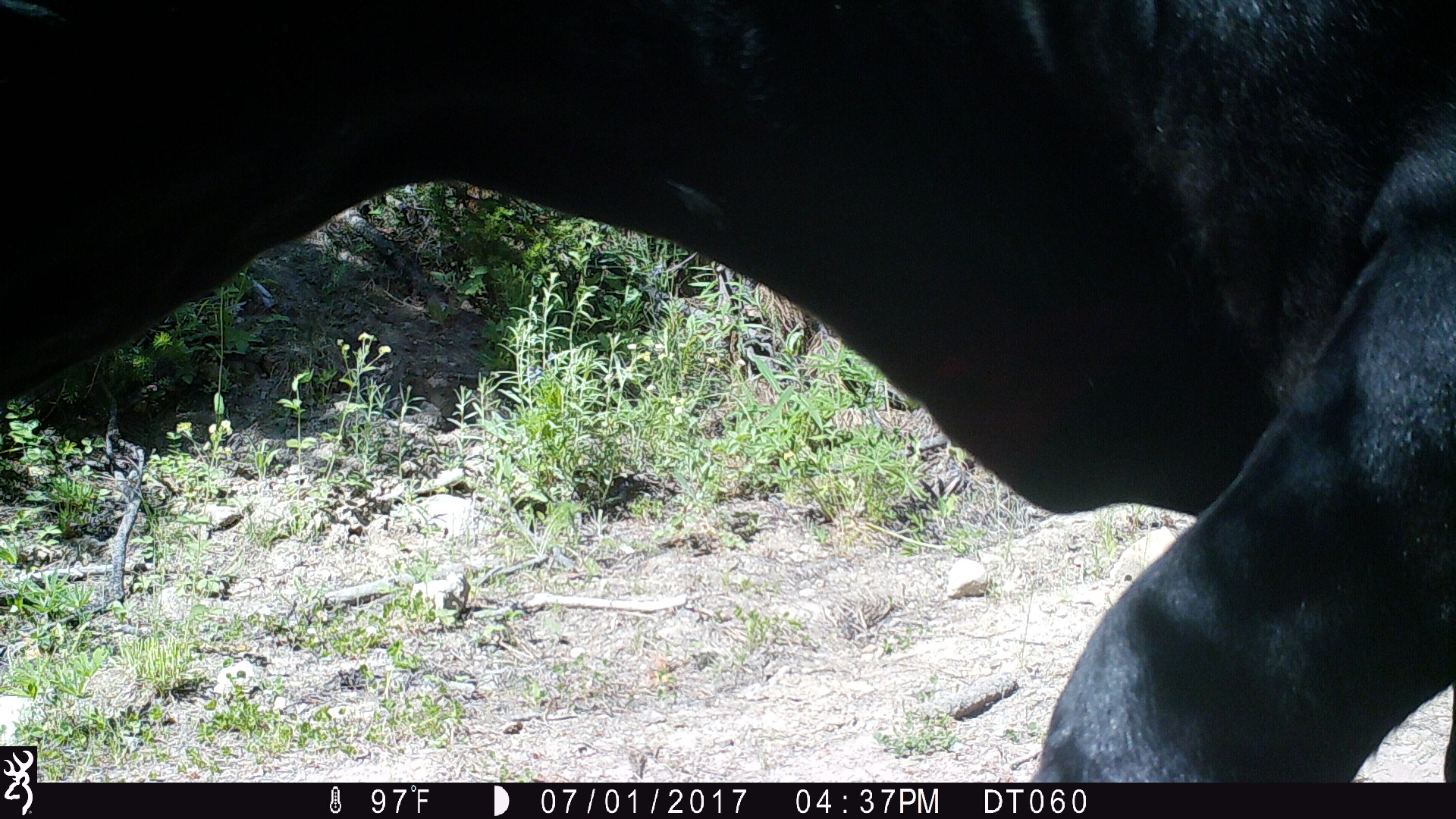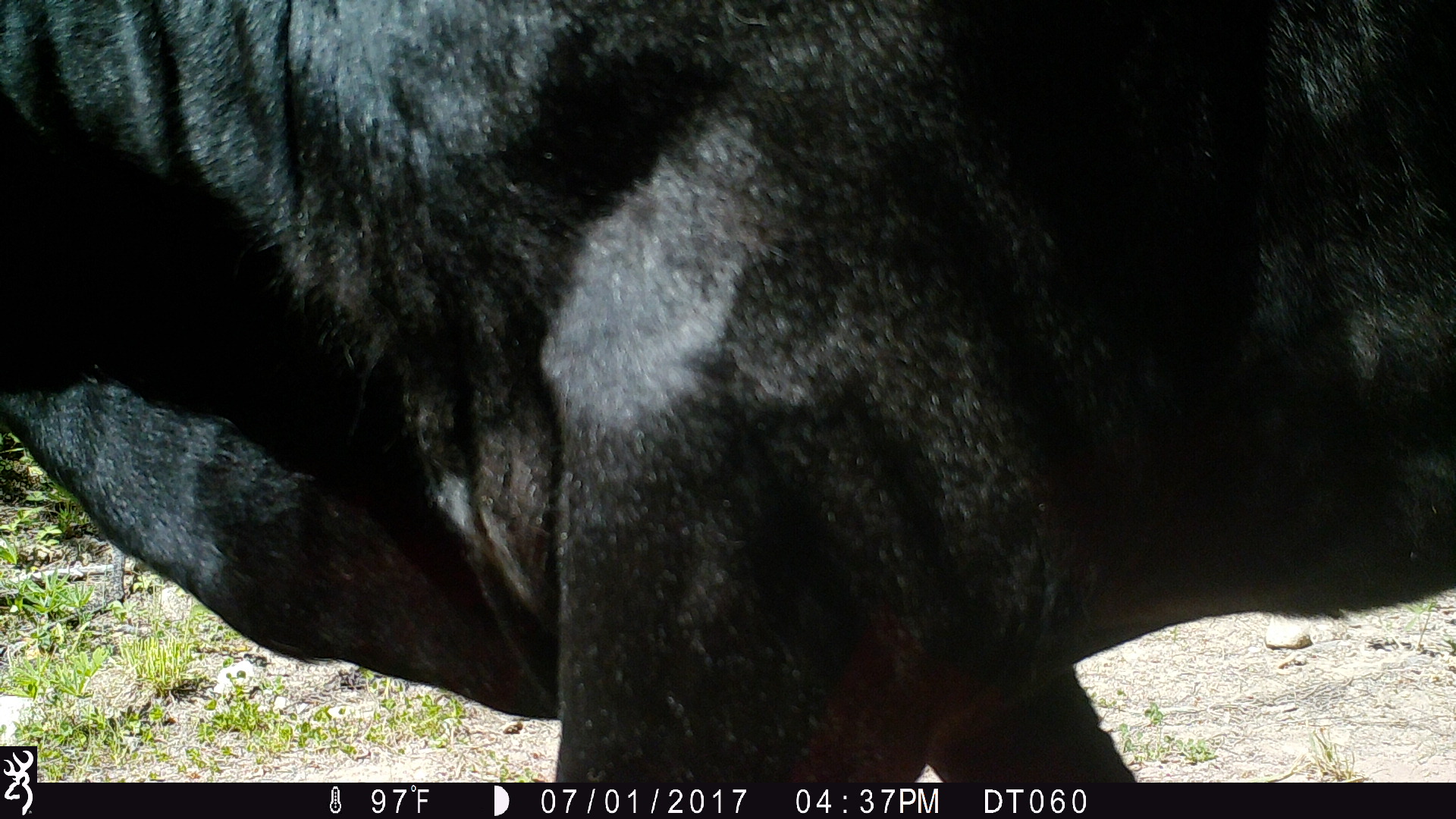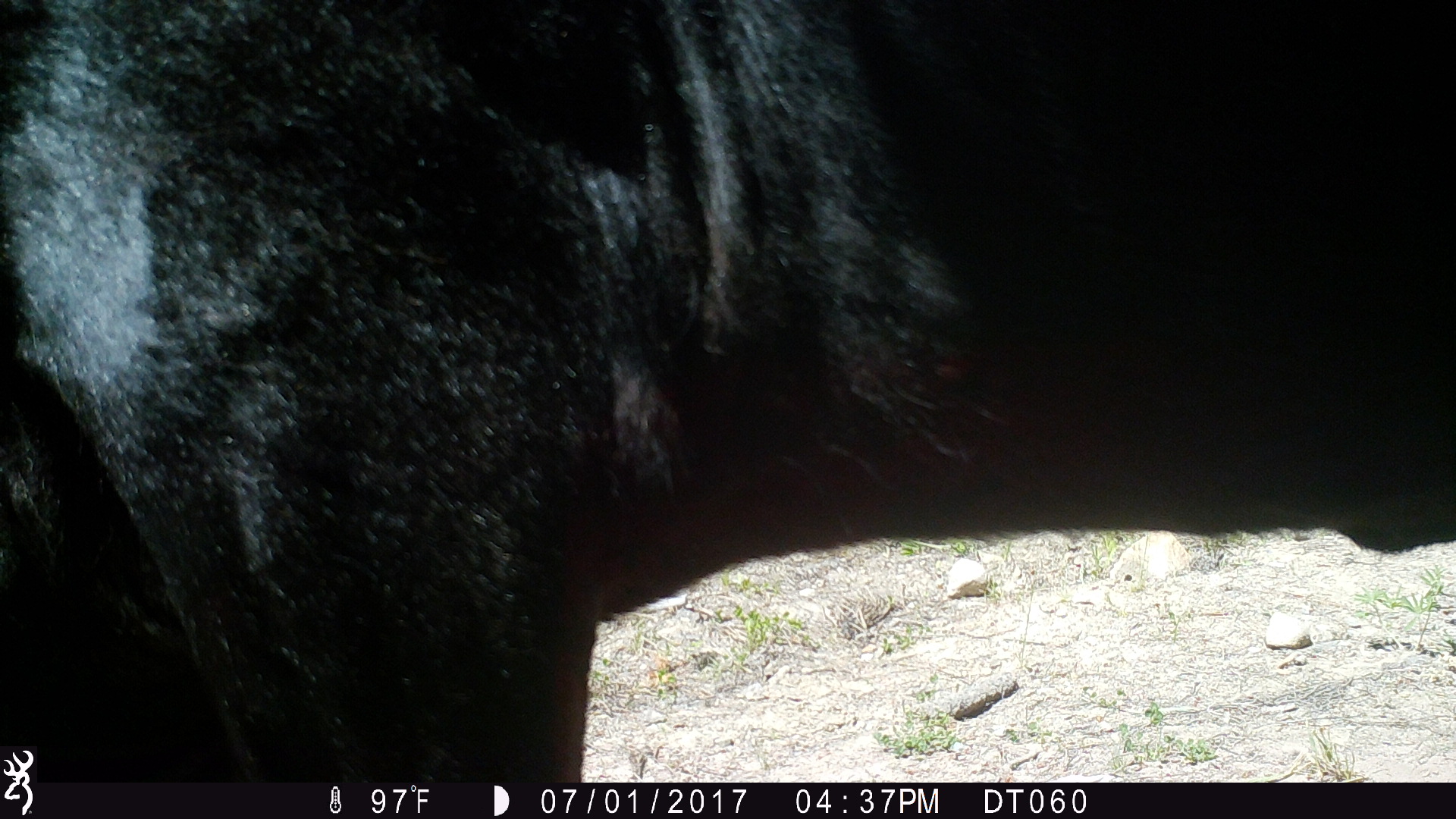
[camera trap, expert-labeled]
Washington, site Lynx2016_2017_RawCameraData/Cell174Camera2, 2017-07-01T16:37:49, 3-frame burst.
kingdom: Animalia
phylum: Chordata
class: Mammalia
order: Artiodactyla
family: Bovidae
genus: Bos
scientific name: Bos taurus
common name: domestic cattle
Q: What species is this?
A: Domestic cattle (Bos taurus).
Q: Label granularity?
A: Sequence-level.